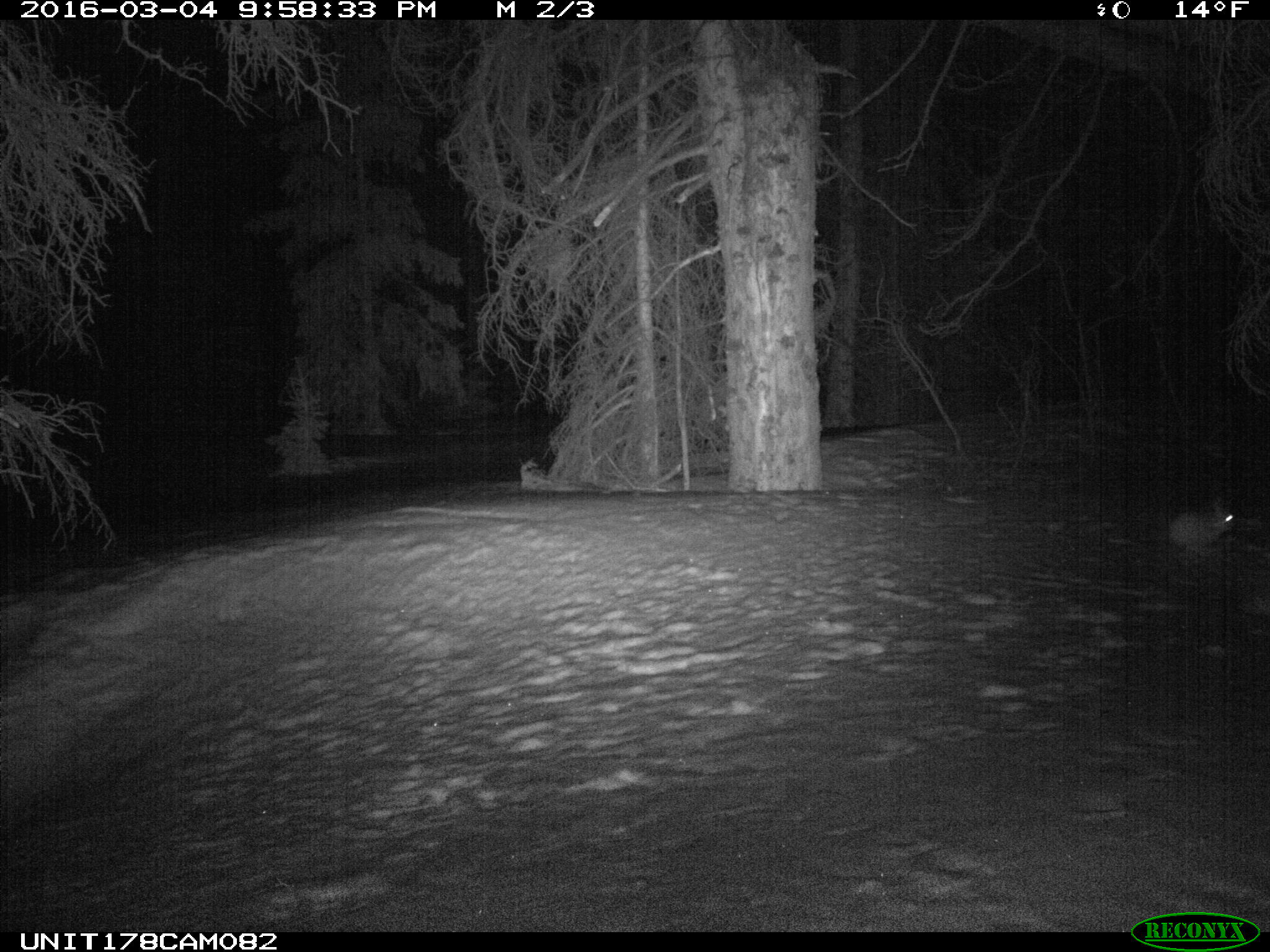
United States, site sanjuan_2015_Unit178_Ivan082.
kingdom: Animalia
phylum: Chordata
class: Mammalia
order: Lagomorpha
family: Leporidae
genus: Lepus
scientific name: Lepus americanus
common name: snowshoe hare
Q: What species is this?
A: Lepus americanus (snowshoe hare).